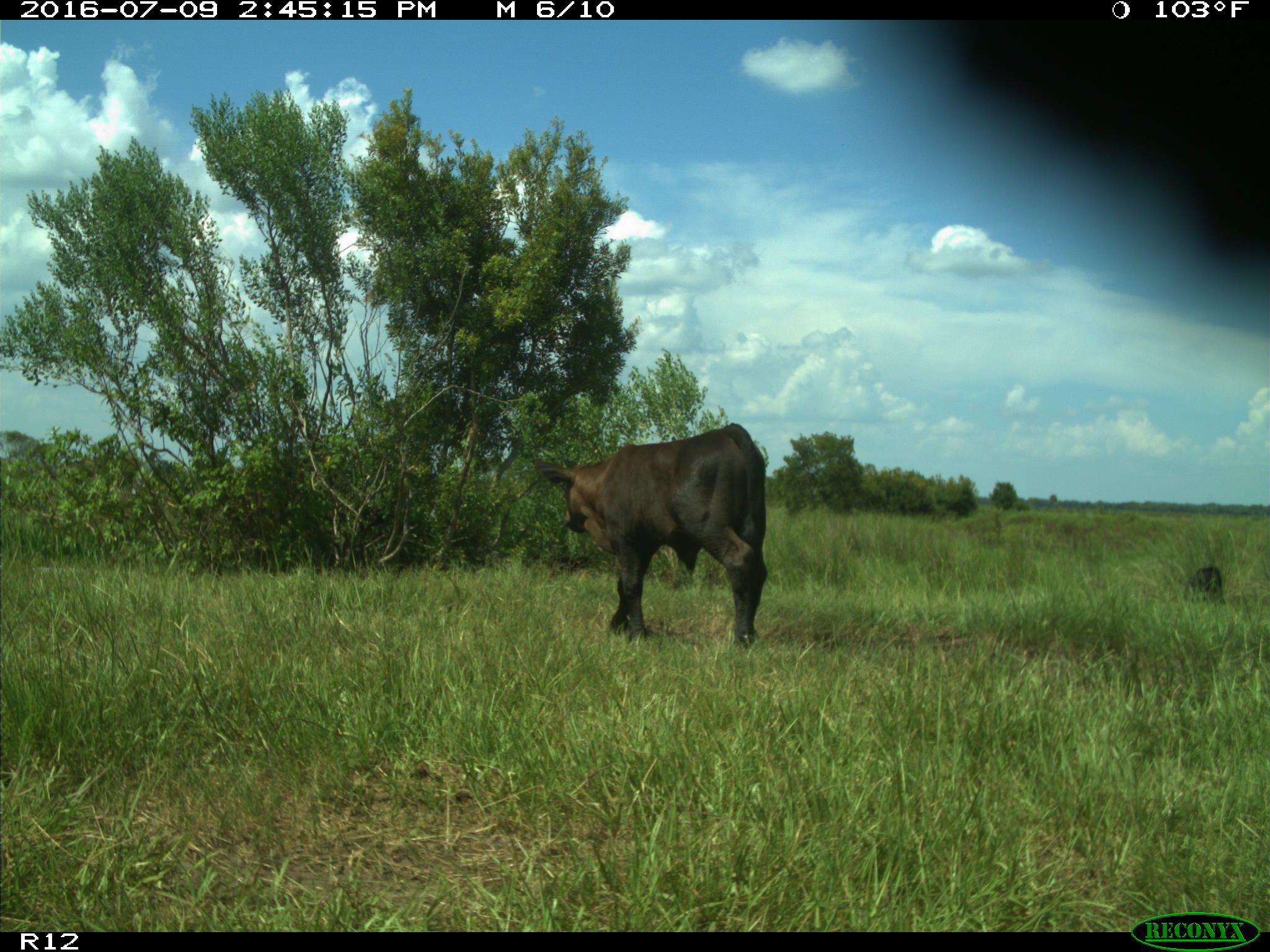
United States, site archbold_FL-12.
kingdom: Animalia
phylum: Chordata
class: Mammalia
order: Artiodactyla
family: Bovidae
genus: Bos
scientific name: Bos taurus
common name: domestic cow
Bos taurus (domestic cow).